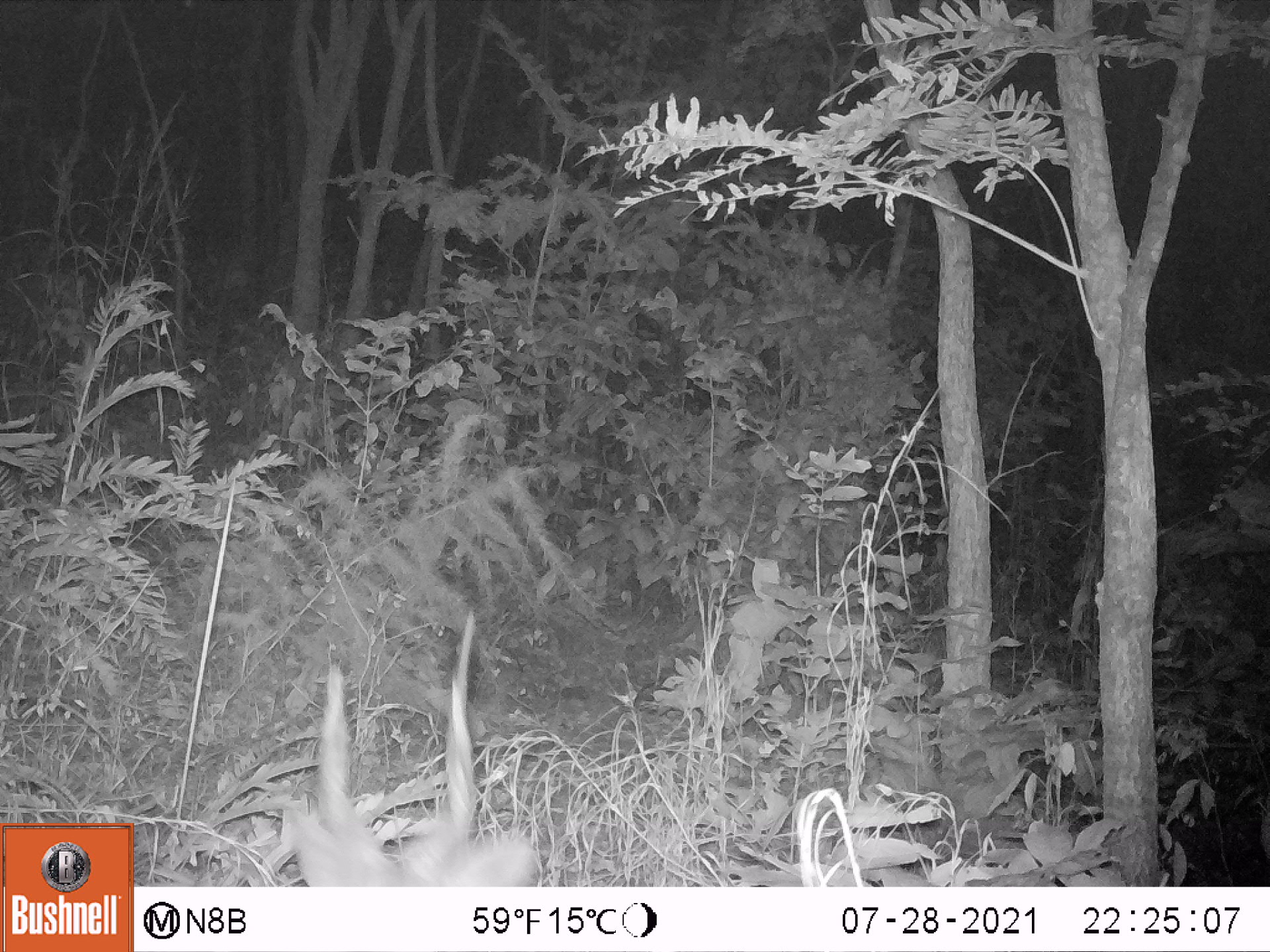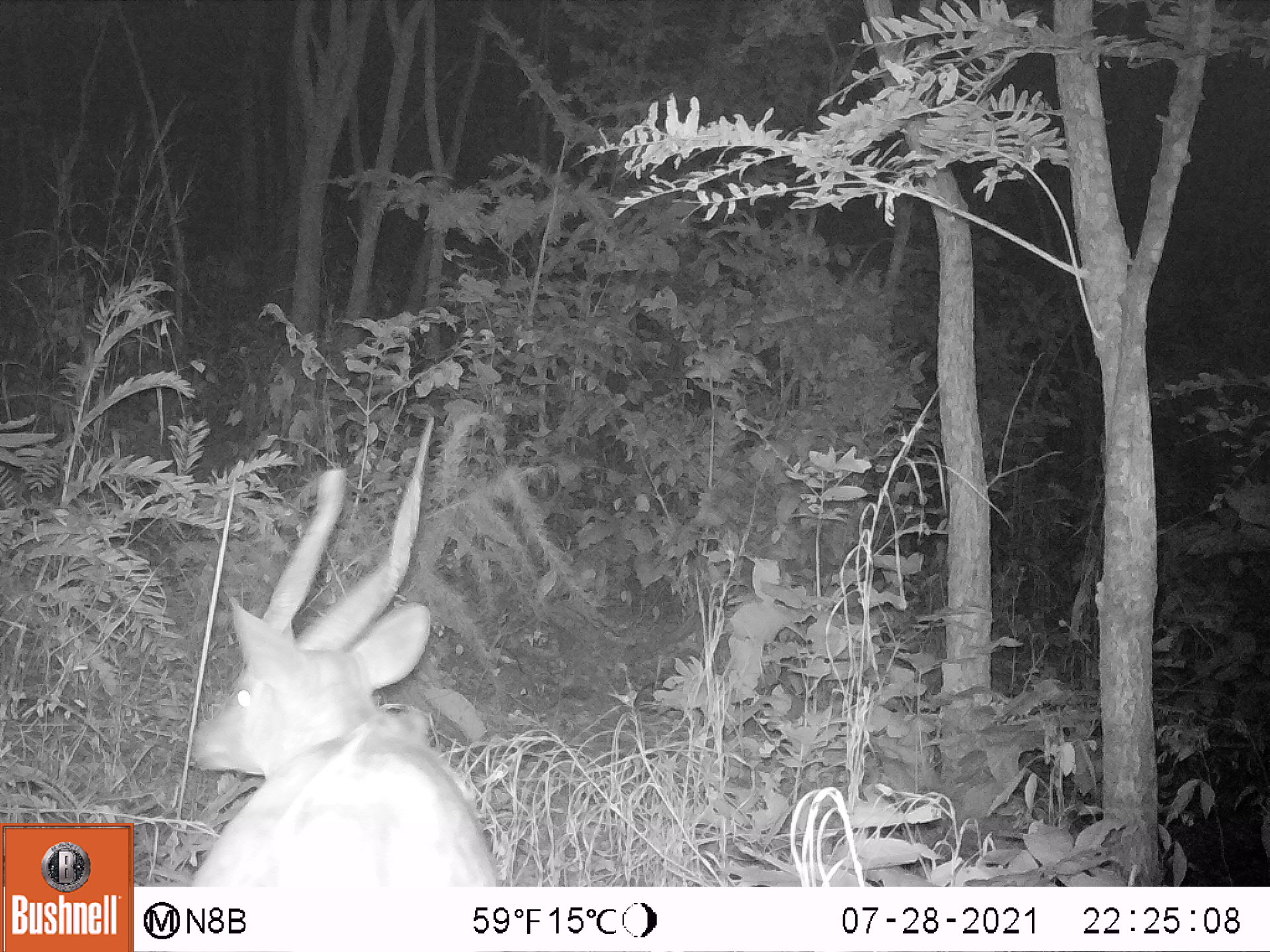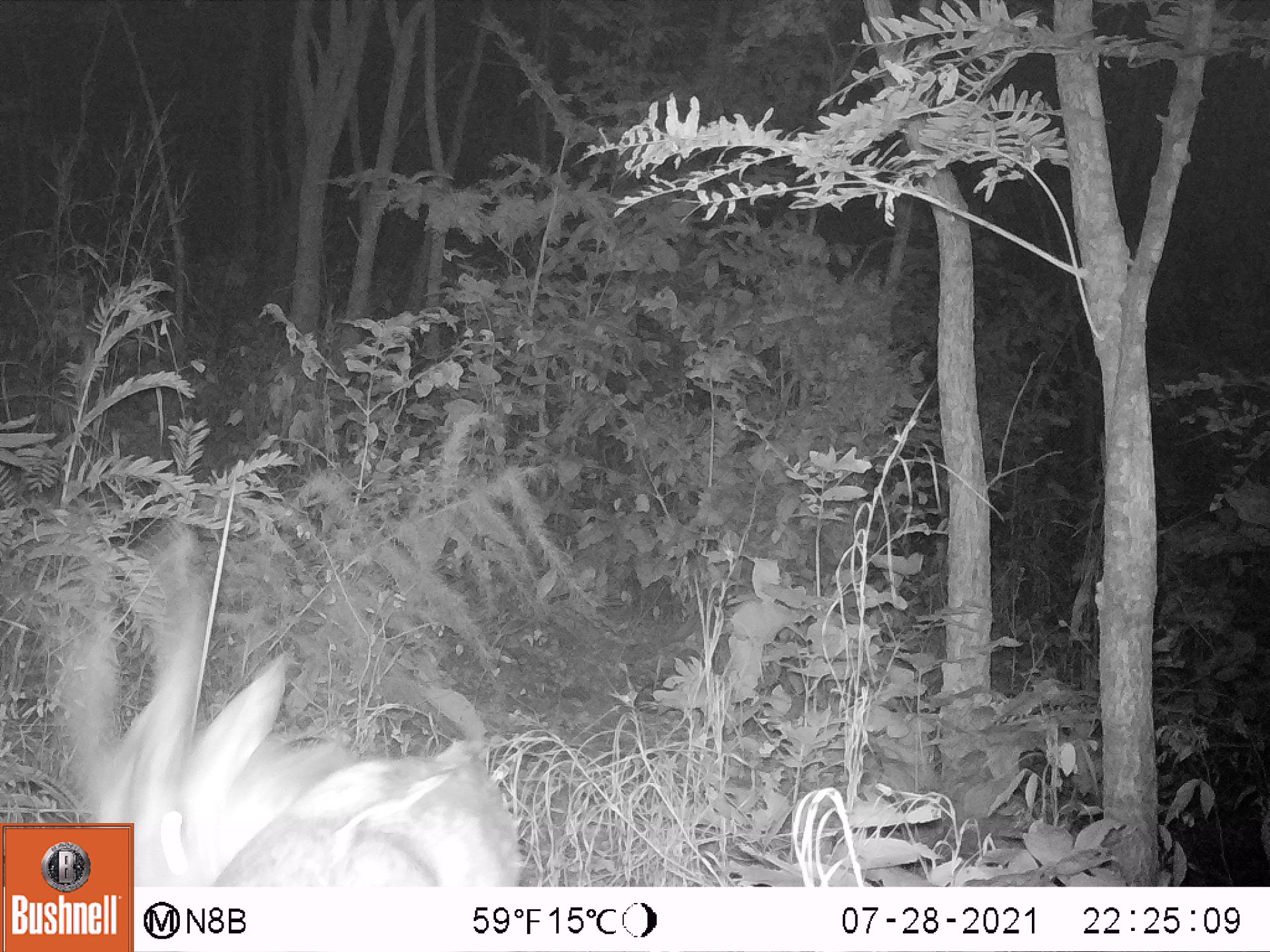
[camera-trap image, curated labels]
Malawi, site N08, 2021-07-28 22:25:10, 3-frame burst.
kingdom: Animalia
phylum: Chordata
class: Mammalia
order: Artiodactyla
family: Bovidae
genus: Tragelaphus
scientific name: Tragelaphus sylvaticus sylvaticus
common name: cape bushbuck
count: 1